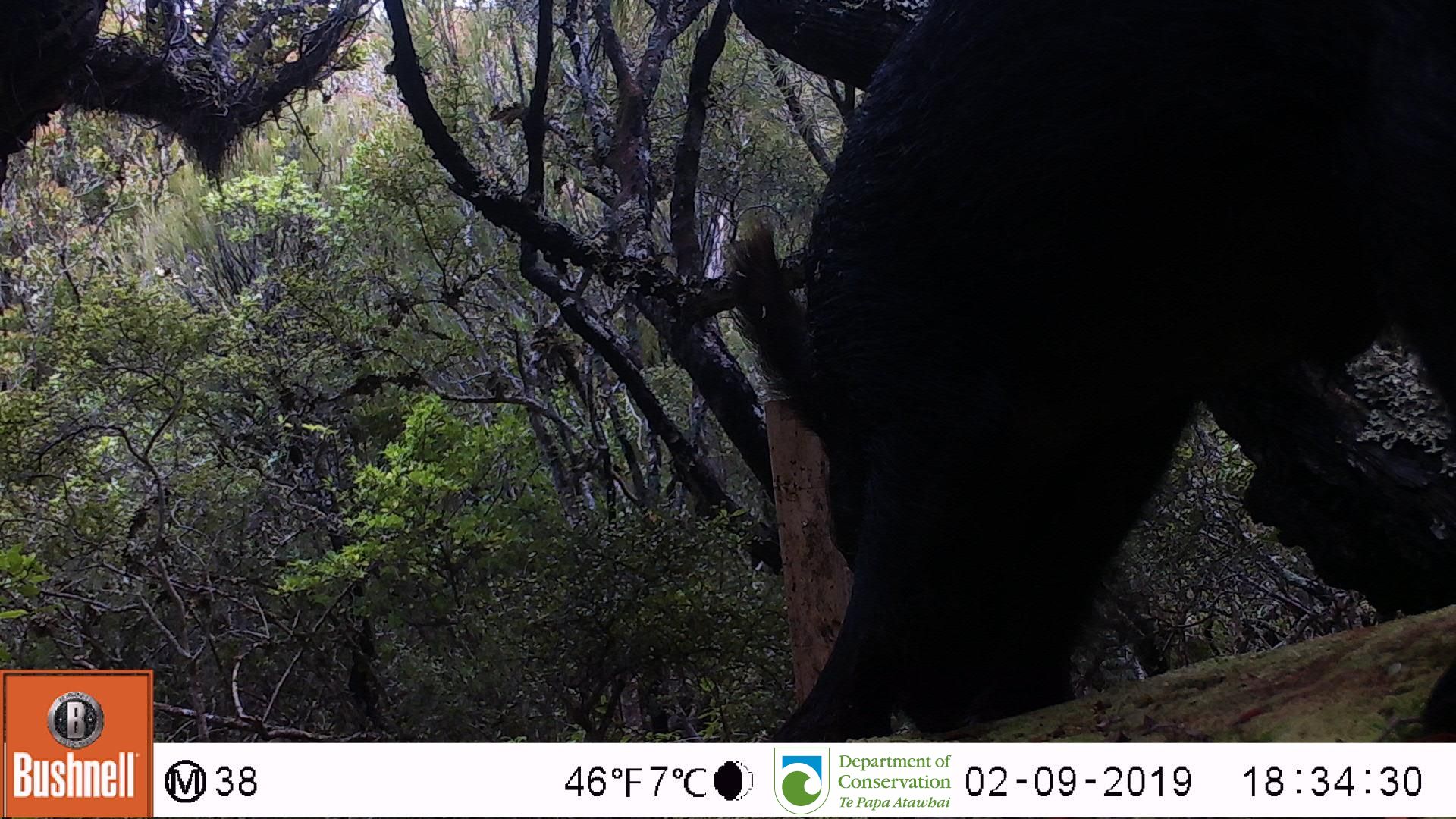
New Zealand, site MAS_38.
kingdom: Animalia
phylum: Chordata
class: Mammalia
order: Artiodactyla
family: Suidae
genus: Sus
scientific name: Sus scrofa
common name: pig